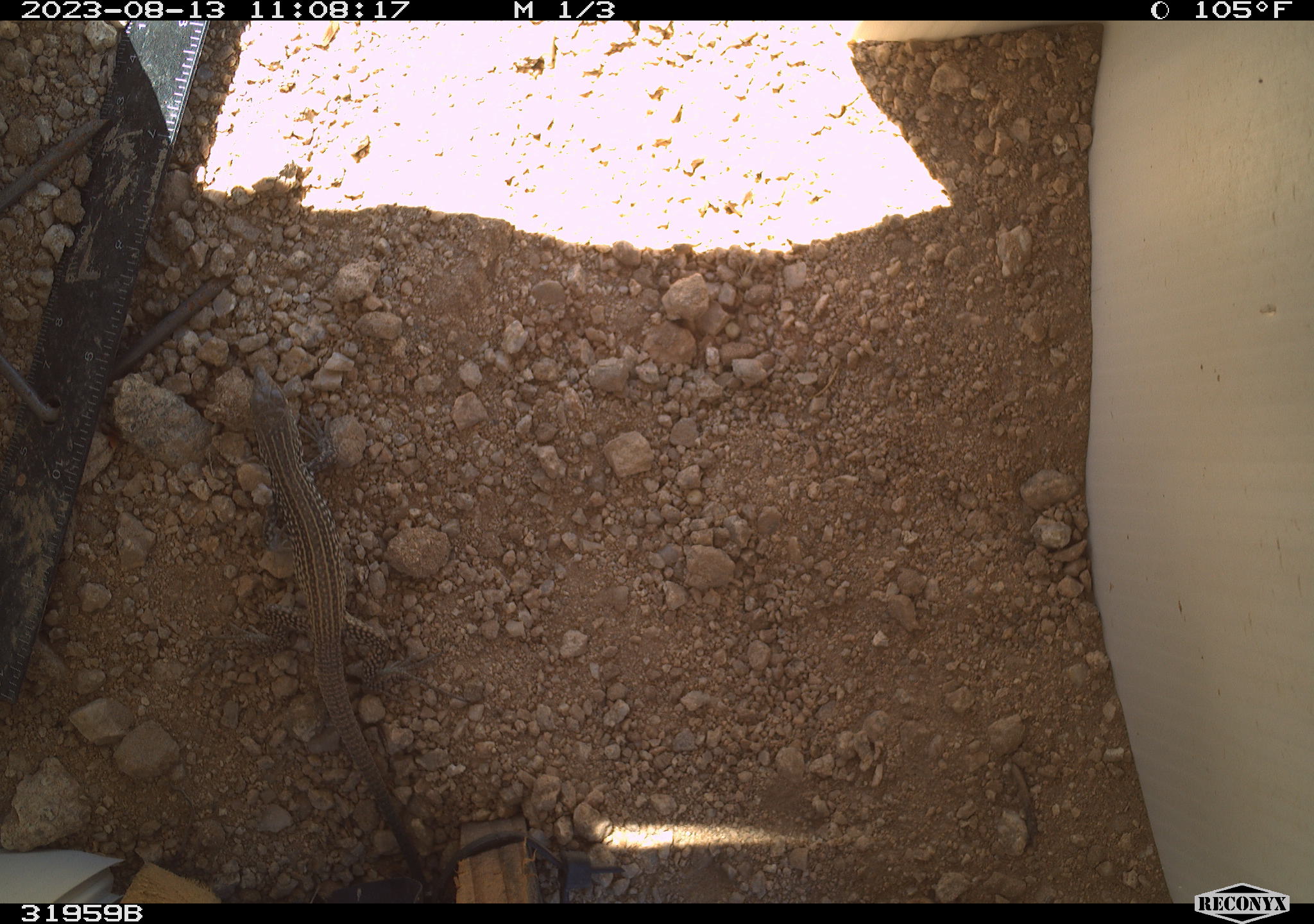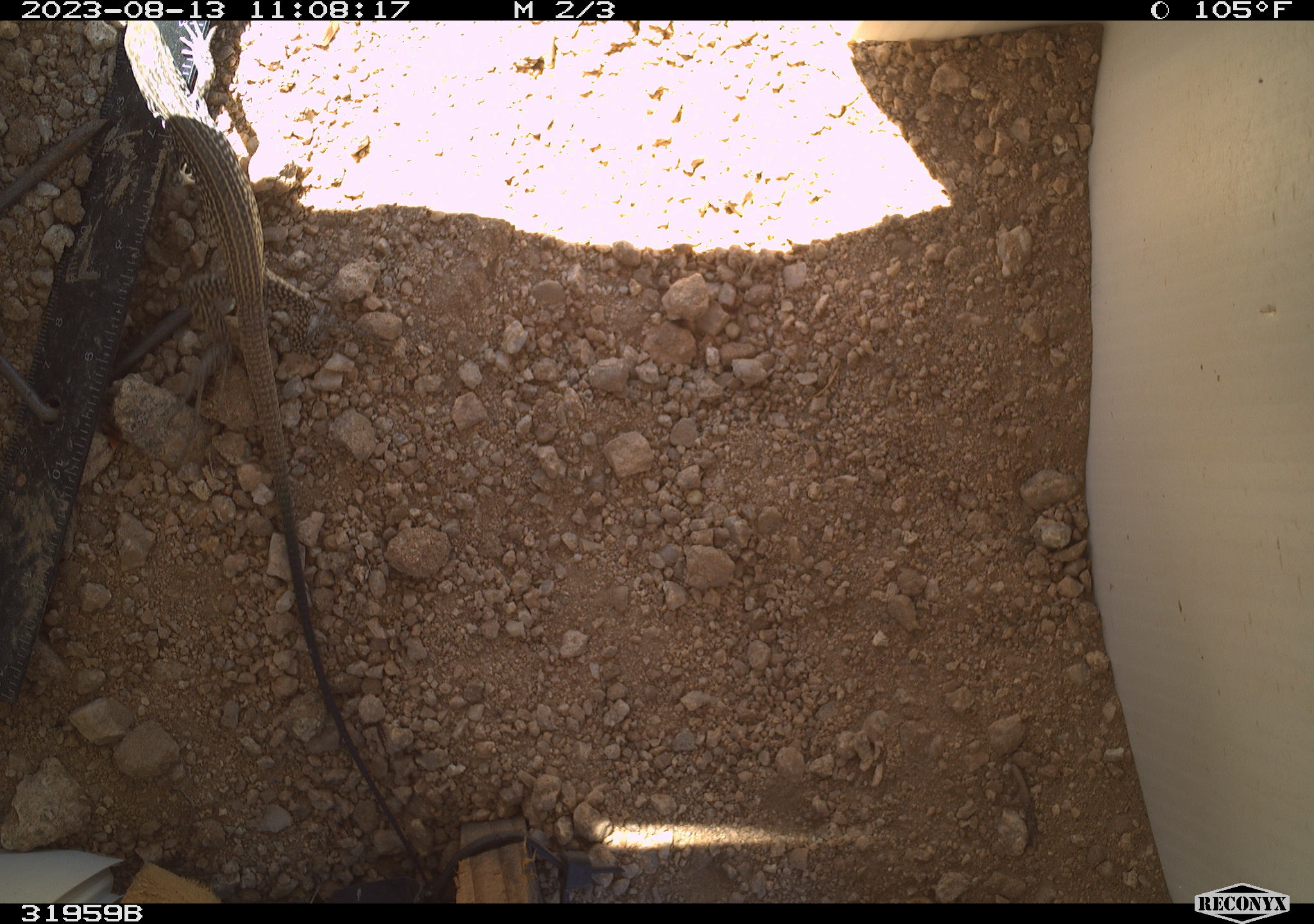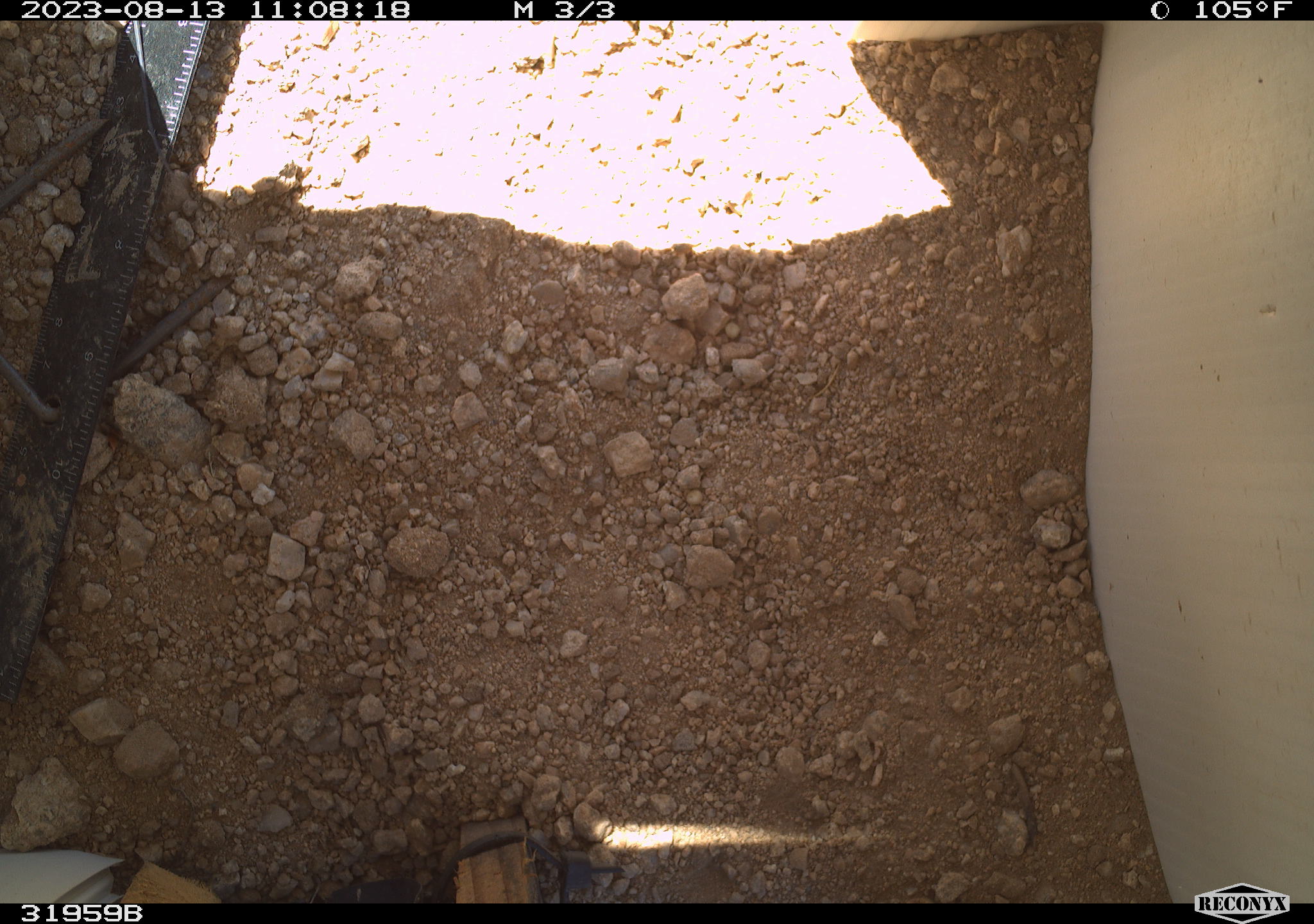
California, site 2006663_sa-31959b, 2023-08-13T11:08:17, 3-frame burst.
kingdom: Animalia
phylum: Chordata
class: Reptilia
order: Squamata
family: Teiidae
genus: Aspidoscelis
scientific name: Aspidoscelis tigris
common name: western whiptail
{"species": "western whiptail (Aspidoscelis tigris)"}